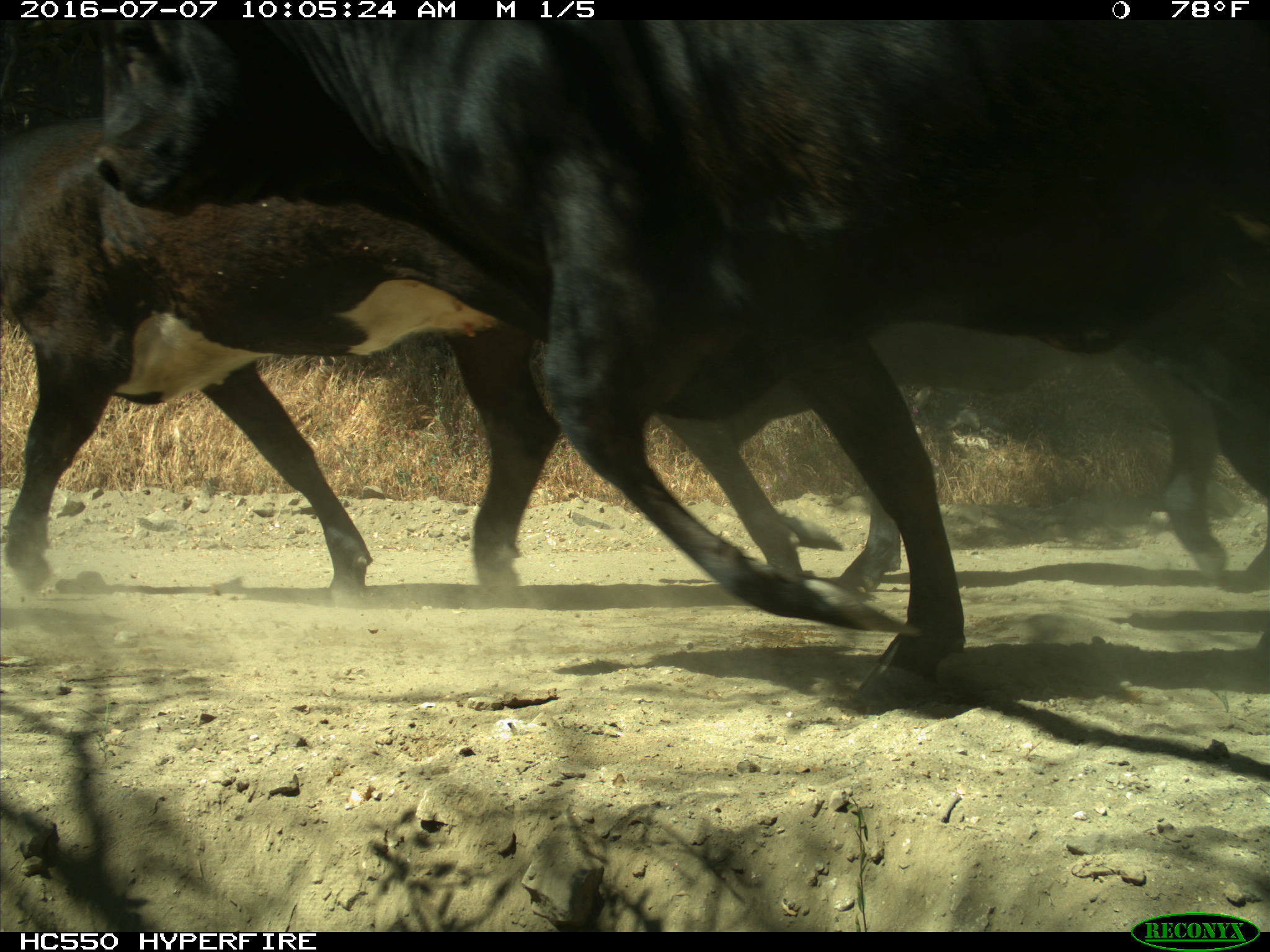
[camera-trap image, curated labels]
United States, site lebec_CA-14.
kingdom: Animalia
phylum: Chordata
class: Mammalia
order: Artiodactyla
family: Bovidae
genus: Bos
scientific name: Bos taurus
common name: domestic cow